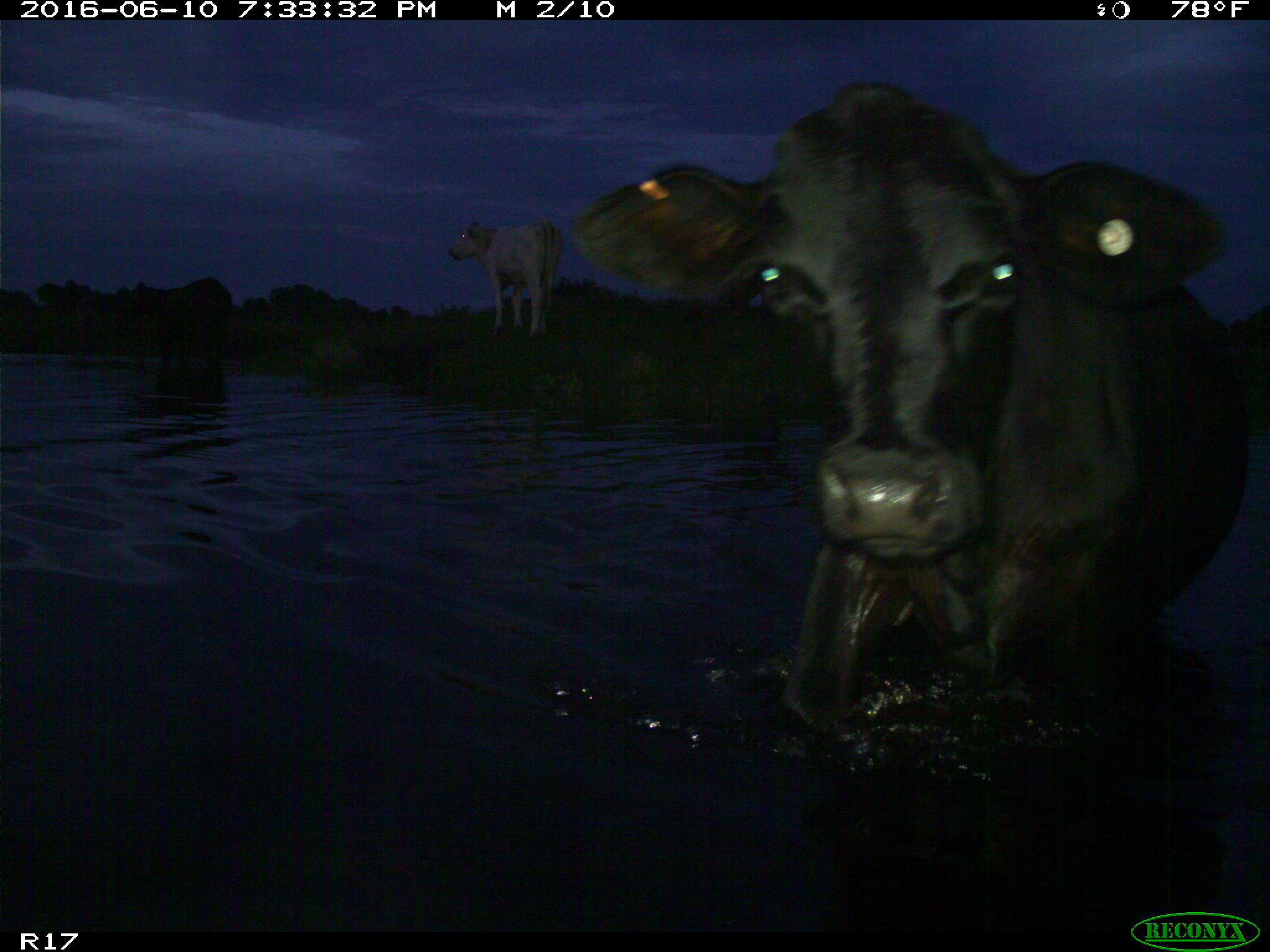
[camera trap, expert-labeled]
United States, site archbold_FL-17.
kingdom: Animalia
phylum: Chordata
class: Mammalia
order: Artiodactyla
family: Bovidae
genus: Bos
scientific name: Bos taurus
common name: domestic cow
Bos taurus (domestic cow).